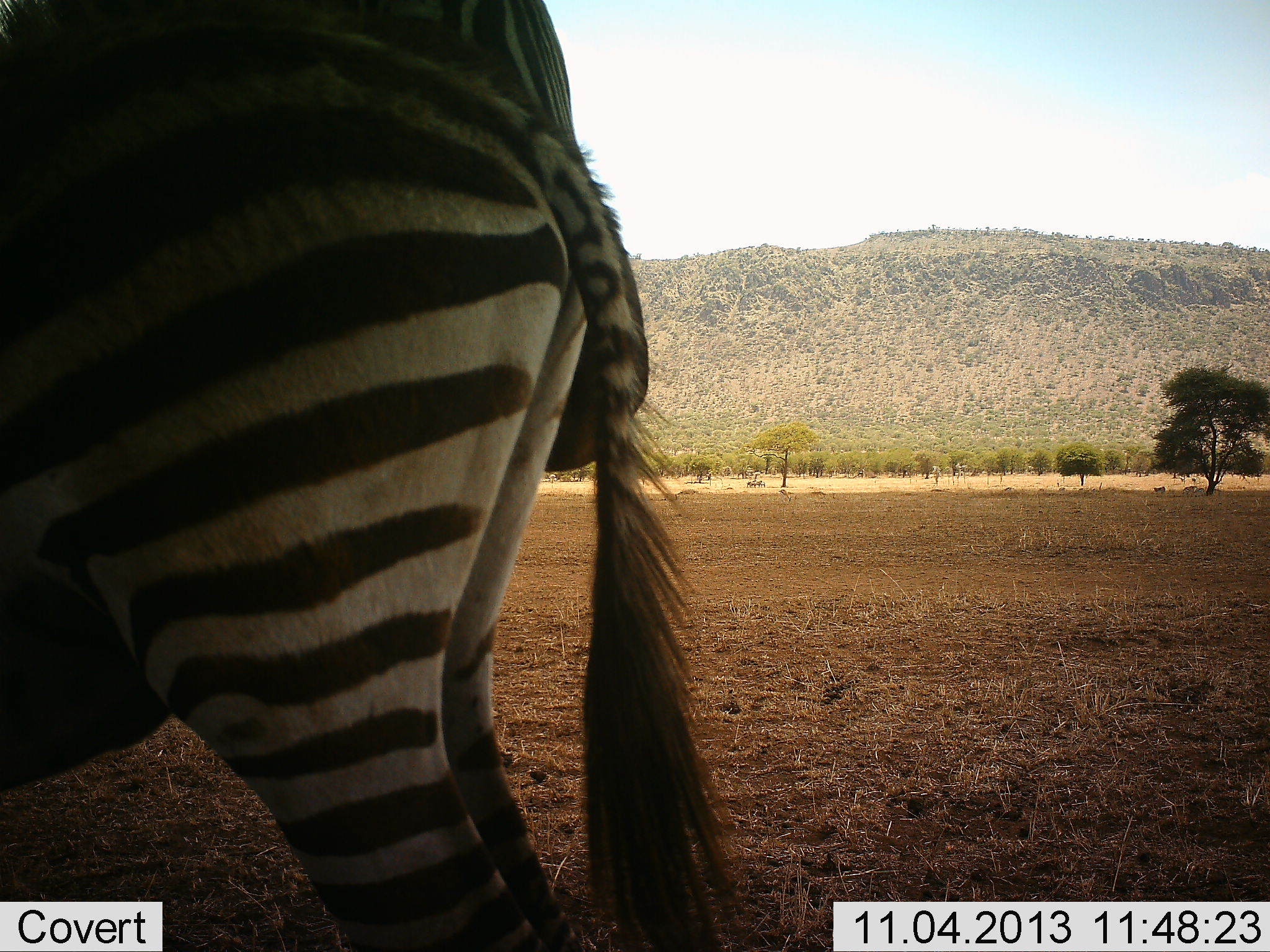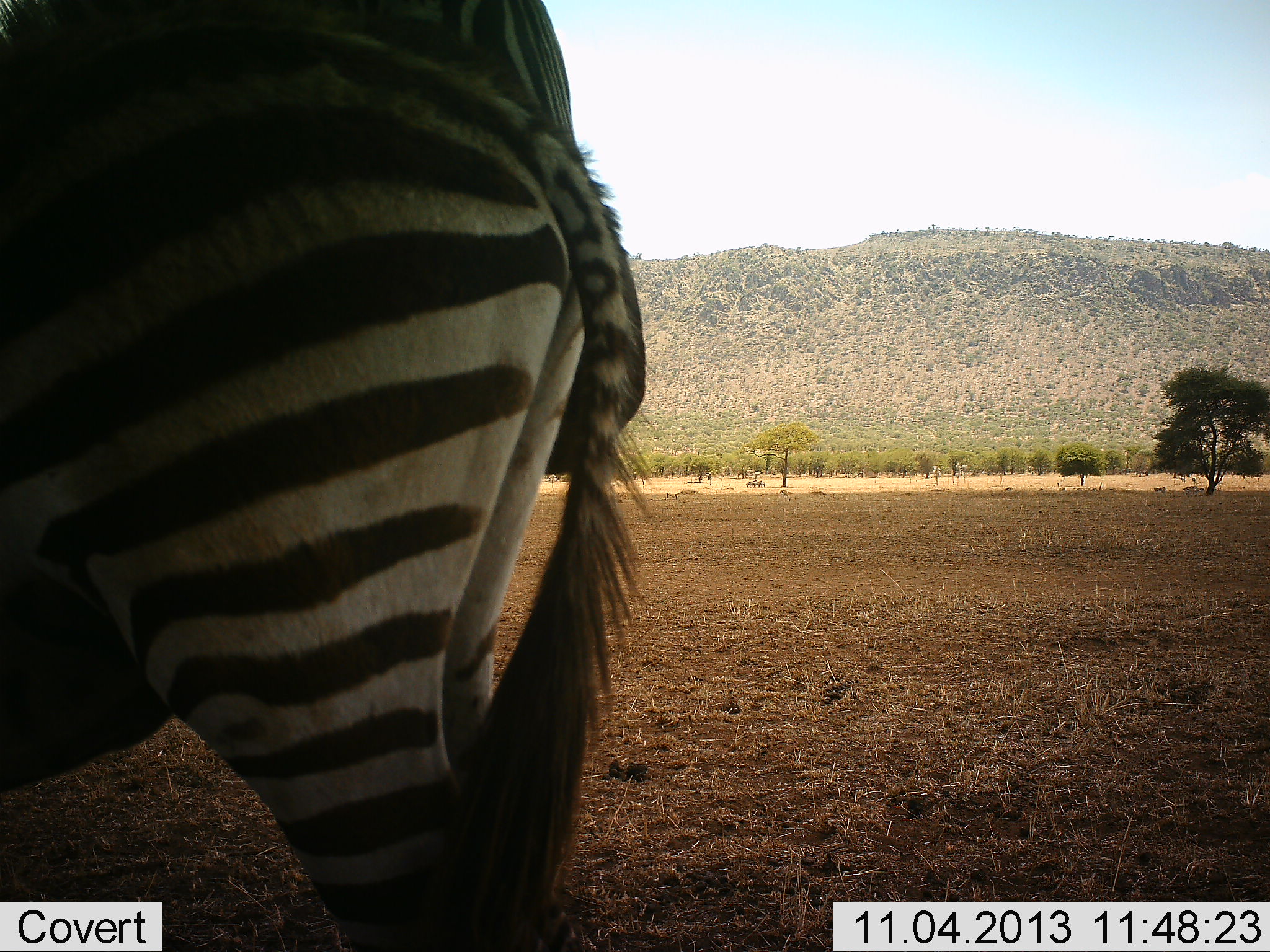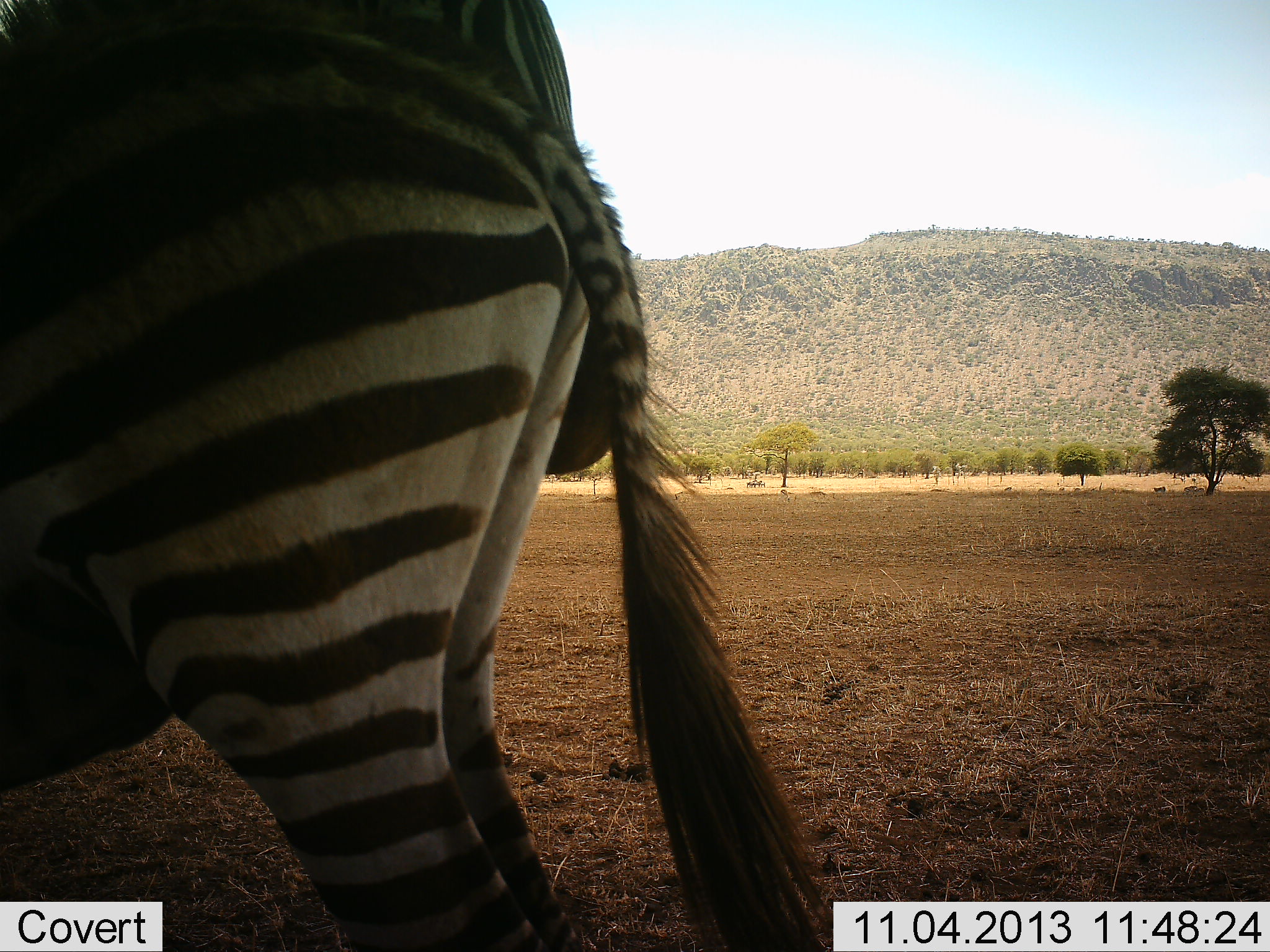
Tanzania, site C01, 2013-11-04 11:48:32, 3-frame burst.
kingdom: Animalia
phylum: Chordata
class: Mammalia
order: Perissodactyla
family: Equidae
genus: Equus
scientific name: Equus quagga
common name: plains zebra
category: zebra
Zebra (plains zebra) (Equus quagga), count 2. Behavior (volunteer vote fractions): standing 100%, resting 10%, moving 0%, interacting 0%. Young present (vote fraction): 0%. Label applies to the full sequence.